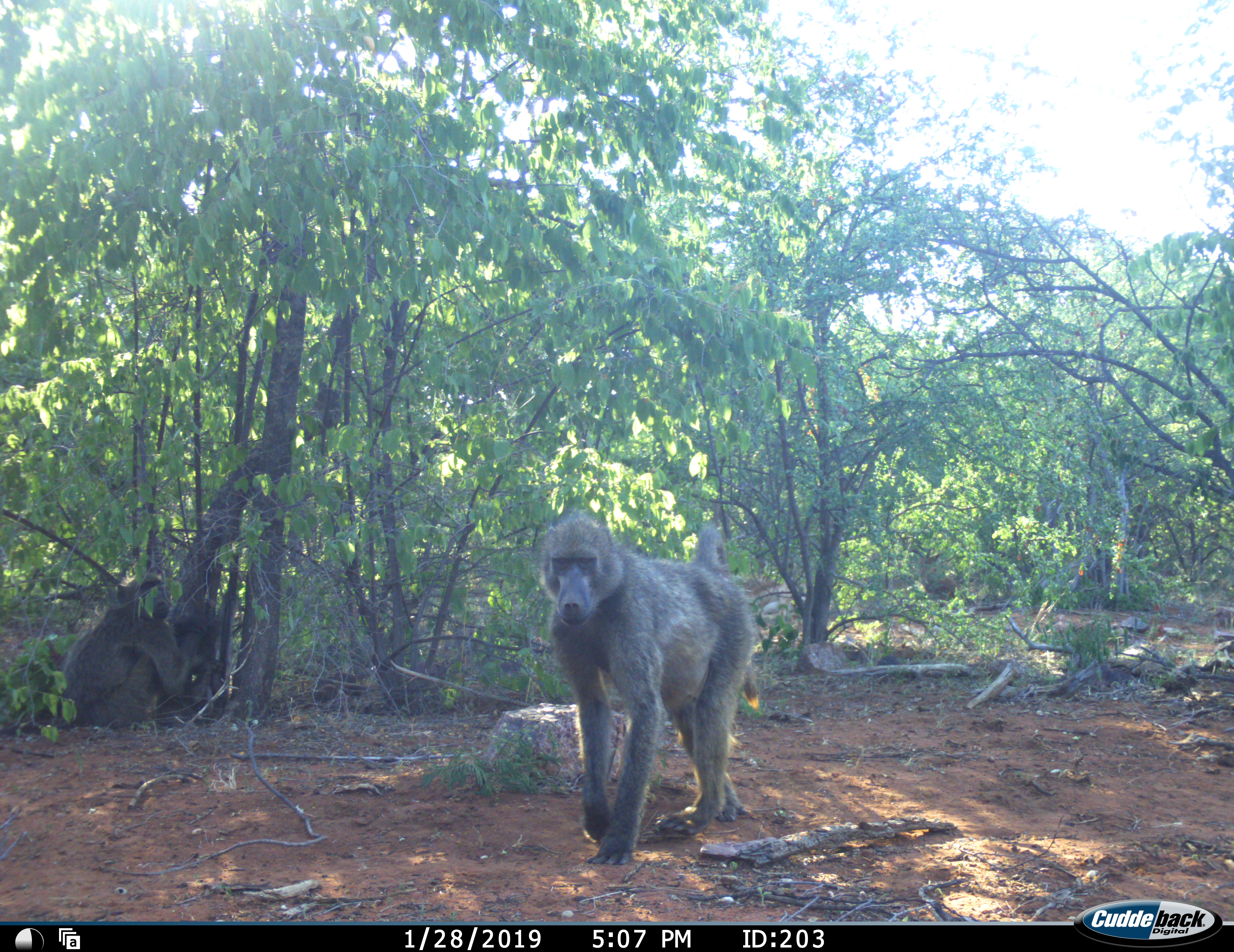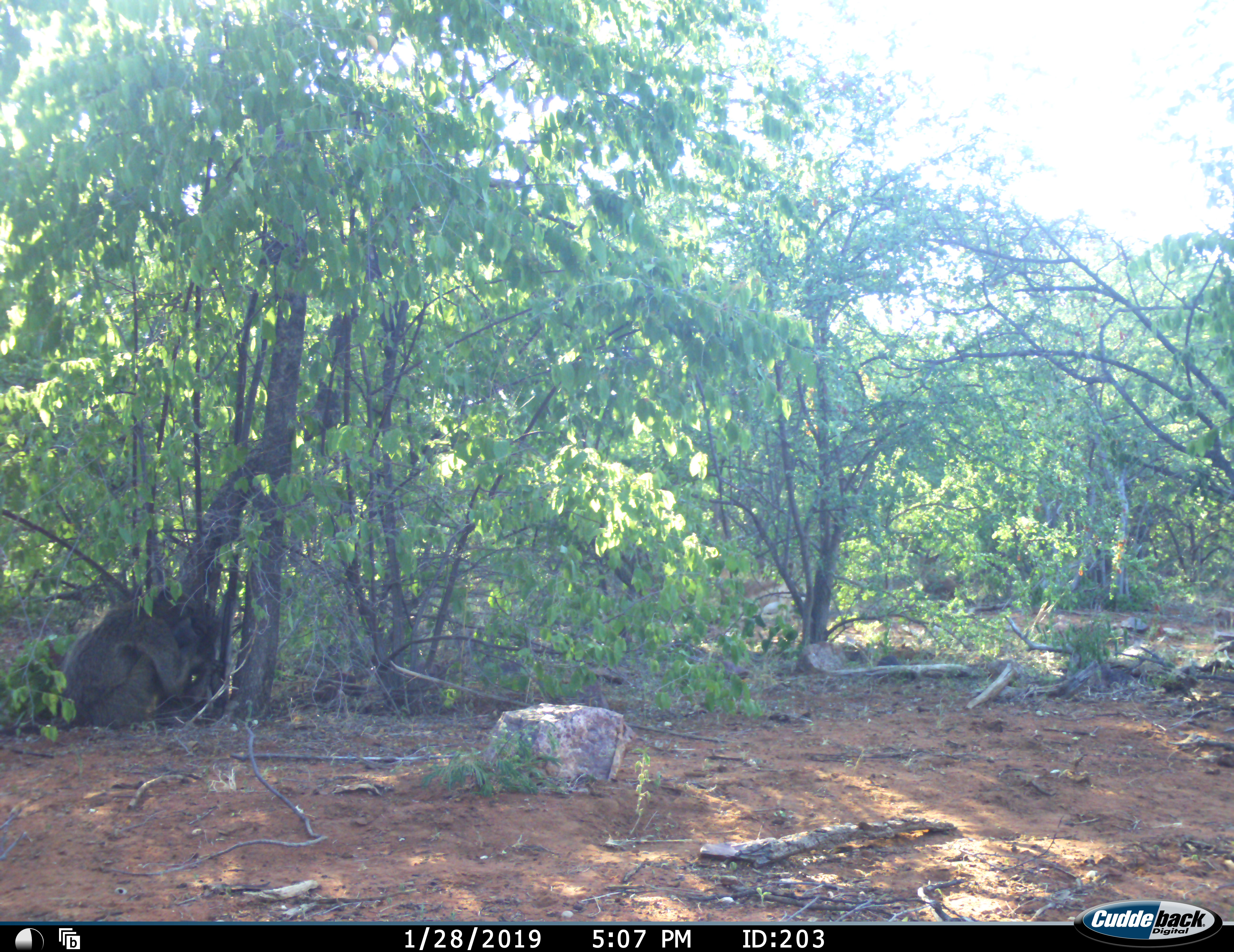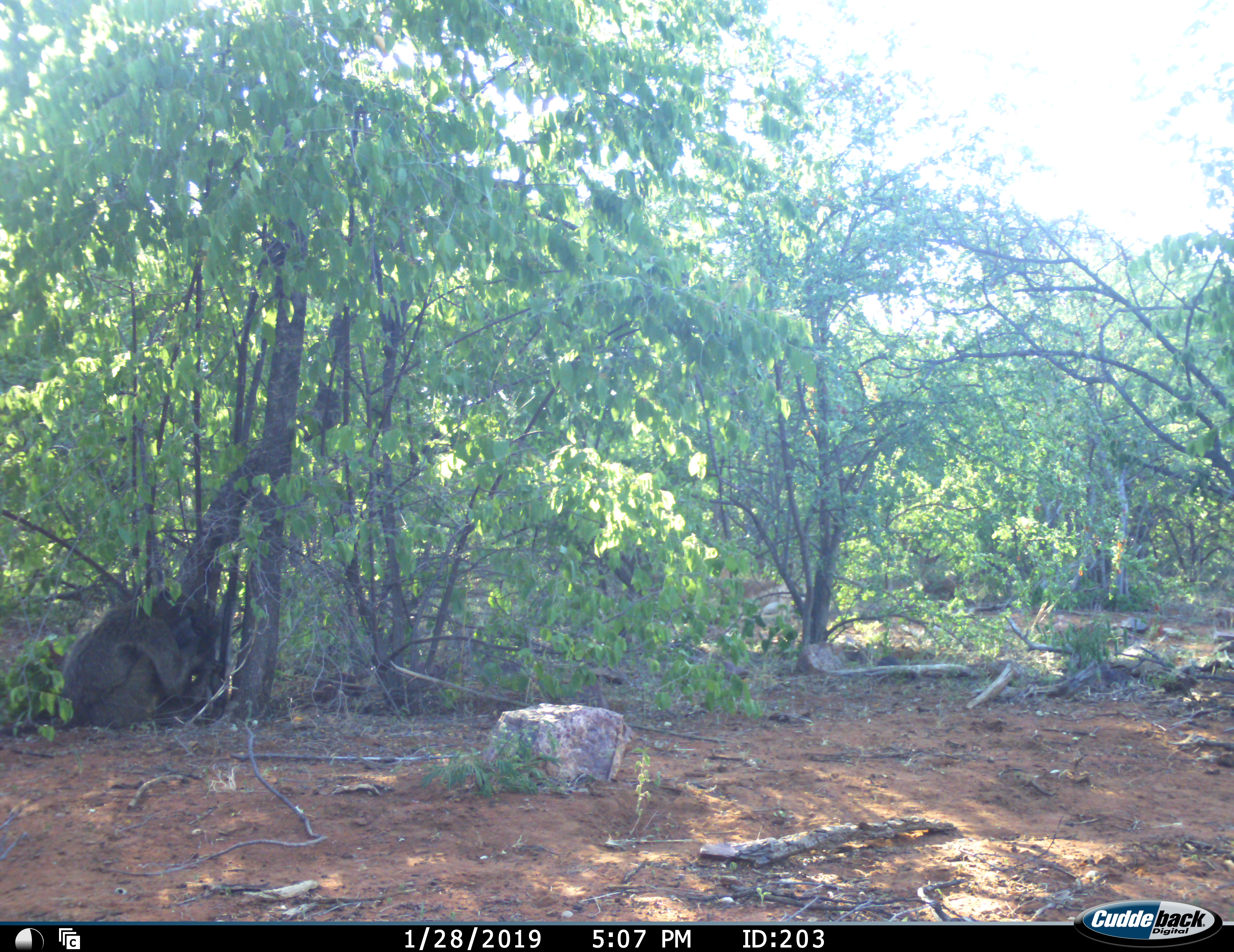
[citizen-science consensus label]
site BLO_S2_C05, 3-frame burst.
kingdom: Animalia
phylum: Chordata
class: Mammalia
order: Primates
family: Cercopithecidae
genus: Papio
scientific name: Papio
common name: baboon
Baboon (Papio), count 2. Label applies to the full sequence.